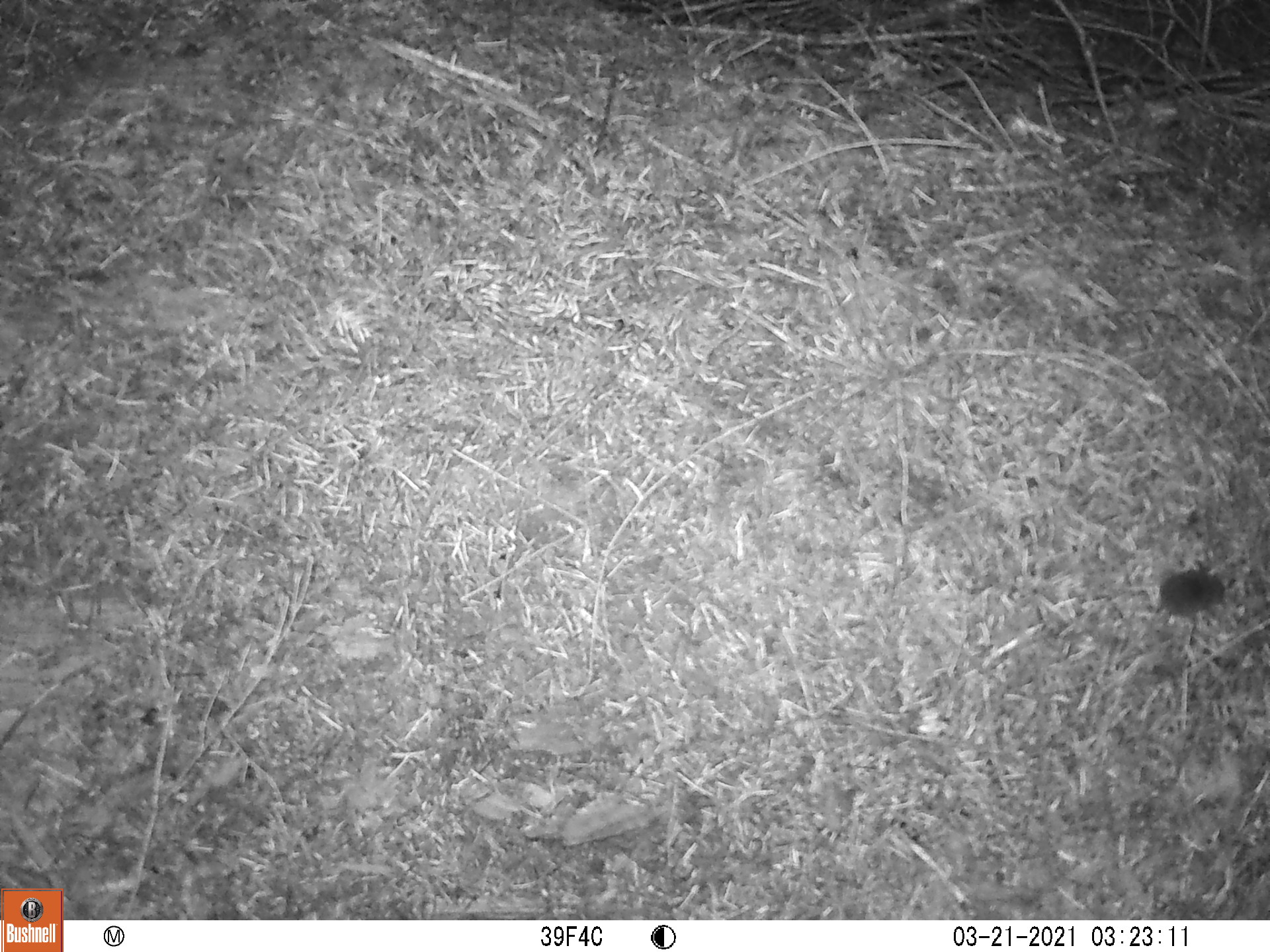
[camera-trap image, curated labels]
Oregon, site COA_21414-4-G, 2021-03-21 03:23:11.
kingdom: Animalia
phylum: Chordata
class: Mammalia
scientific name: Mammalia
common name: small mammal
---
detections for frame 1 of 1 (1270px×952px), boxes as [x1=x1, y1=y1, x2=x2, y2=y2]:
small mammal: [x1=1082, y1=532, x2=1265, y2=661]